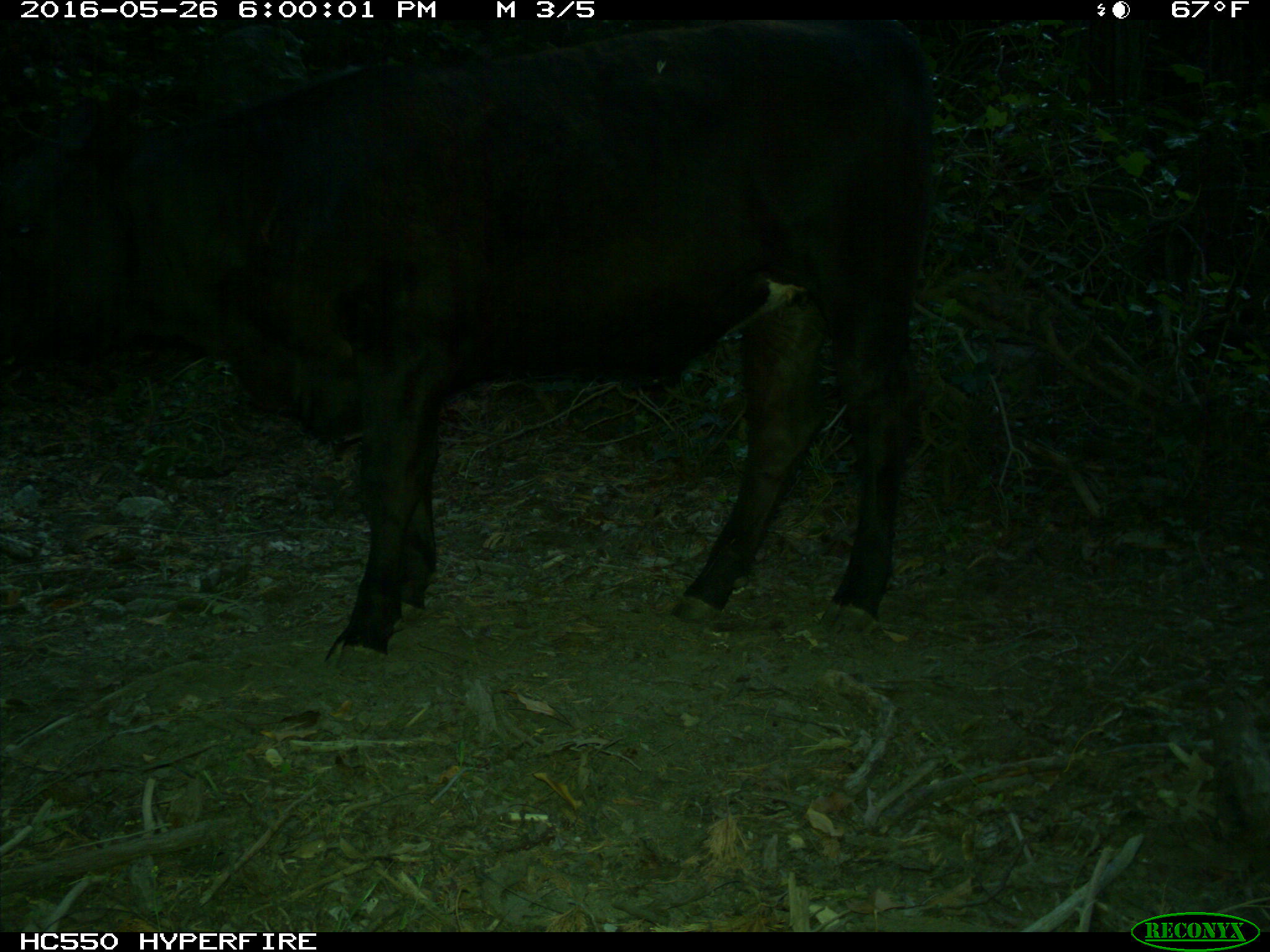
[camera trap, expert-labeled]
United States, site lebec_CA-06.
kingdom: Animalia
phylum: Chordata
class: Mammalia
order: Artiodactyla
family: Bovidae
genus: Bos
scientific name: Bos taurus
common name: domestic cow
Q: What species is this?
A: Bos taurus (domestic cow).